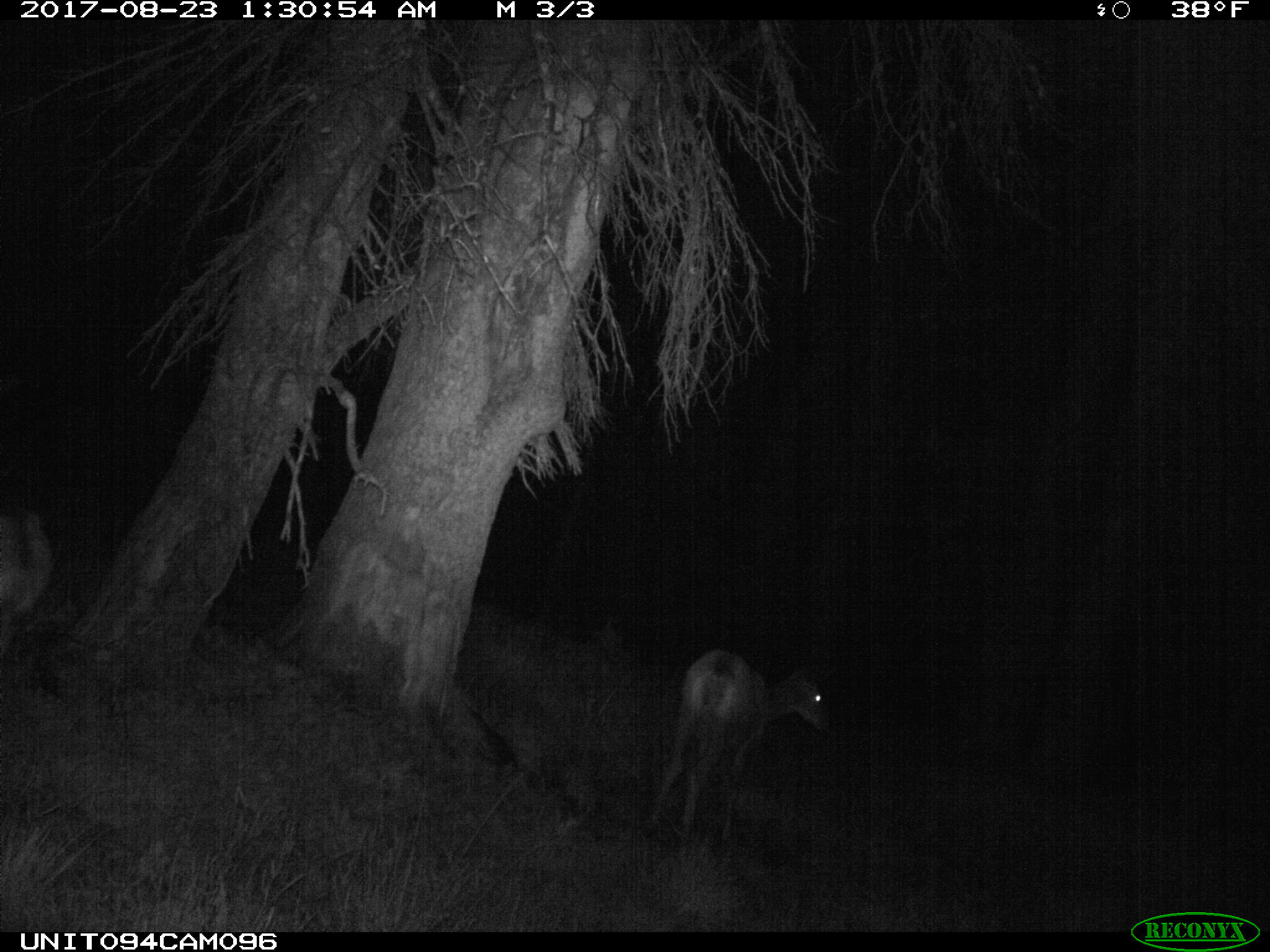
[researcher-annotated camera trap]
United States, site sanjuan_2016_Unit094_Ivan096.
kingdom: Animalia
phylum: Chordata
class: Mammalia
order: Artiodactyla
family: Cervidae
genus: Odocoileus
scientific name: Odocoileus hemionus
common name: mule deer